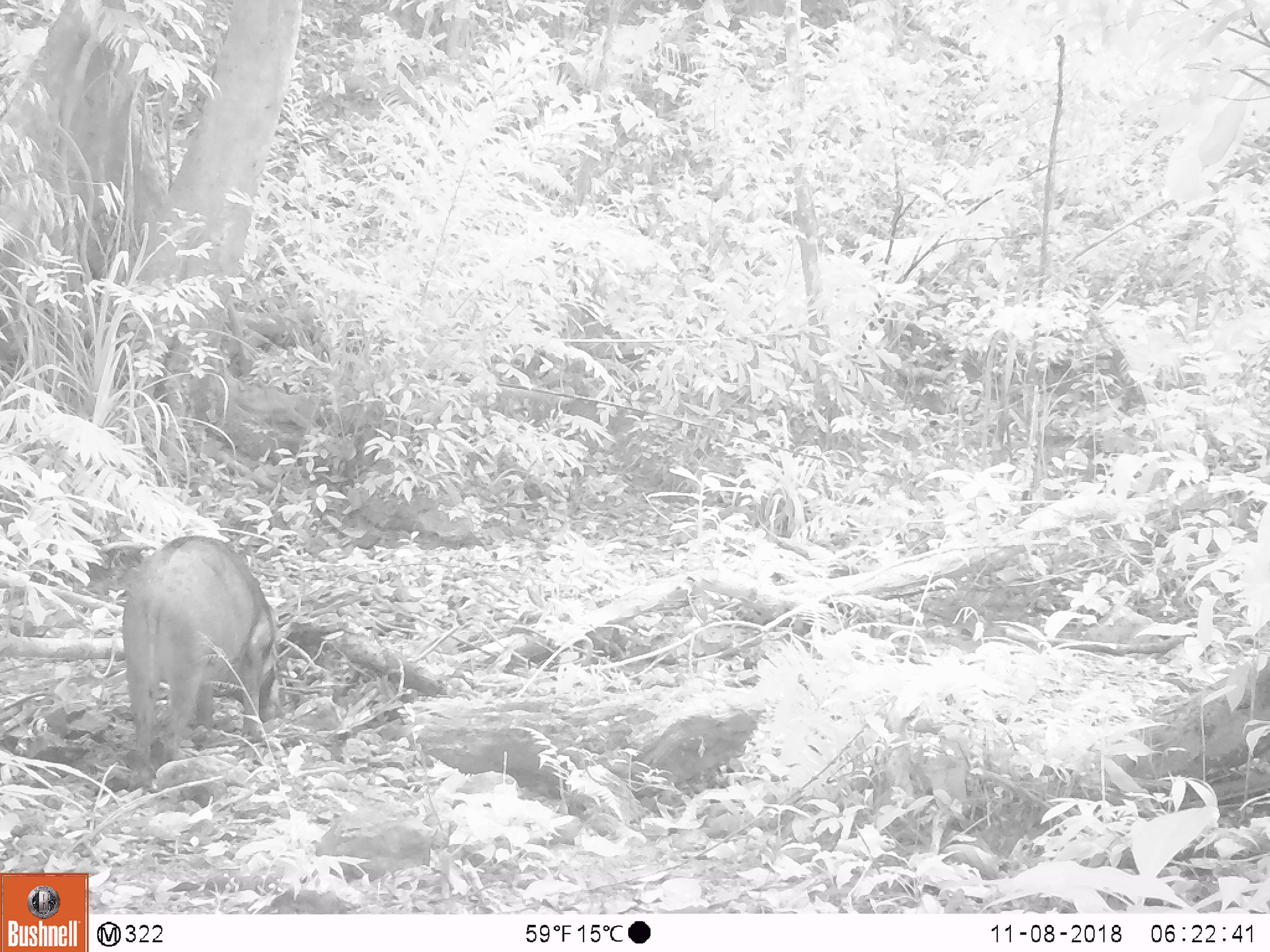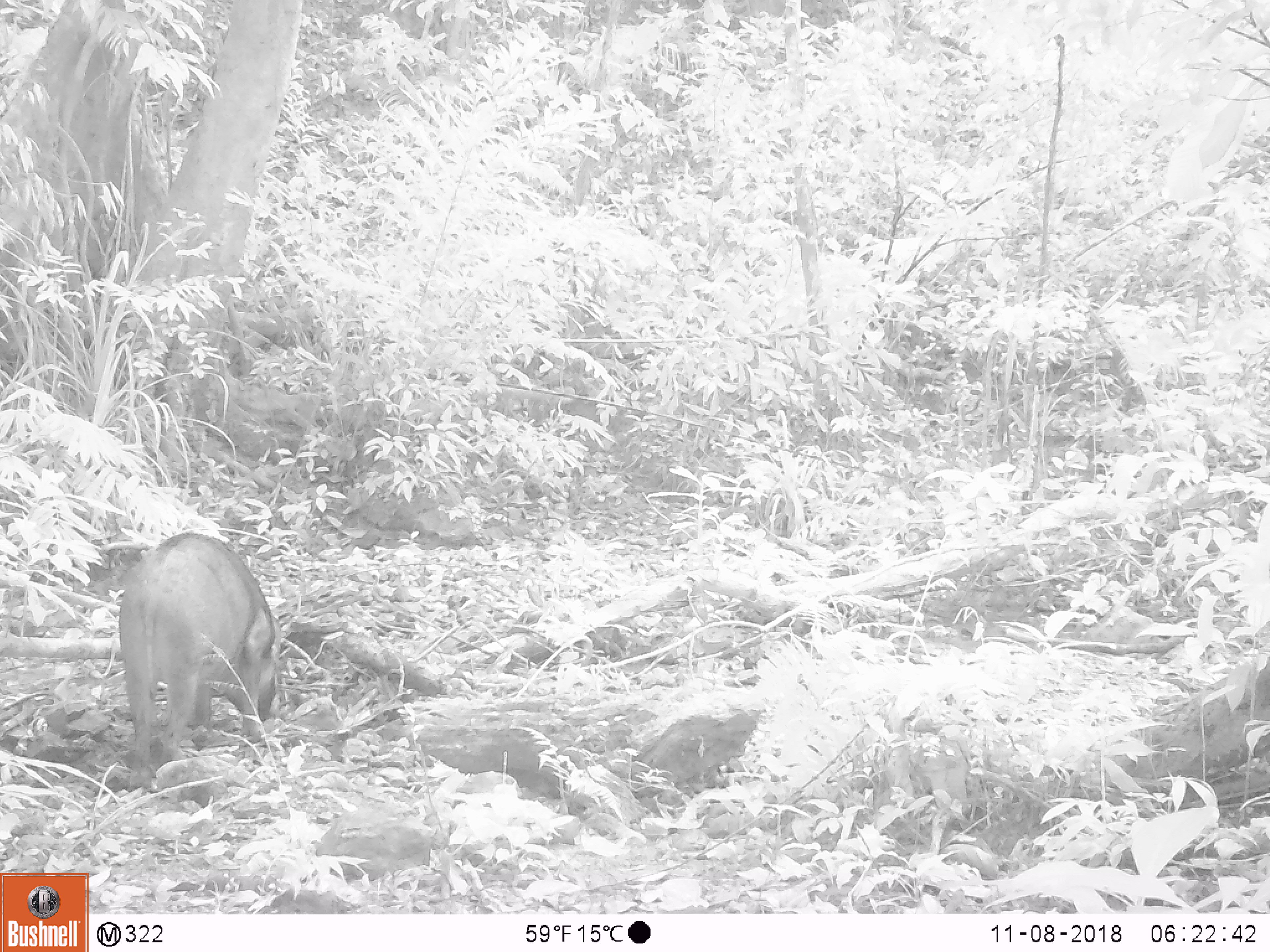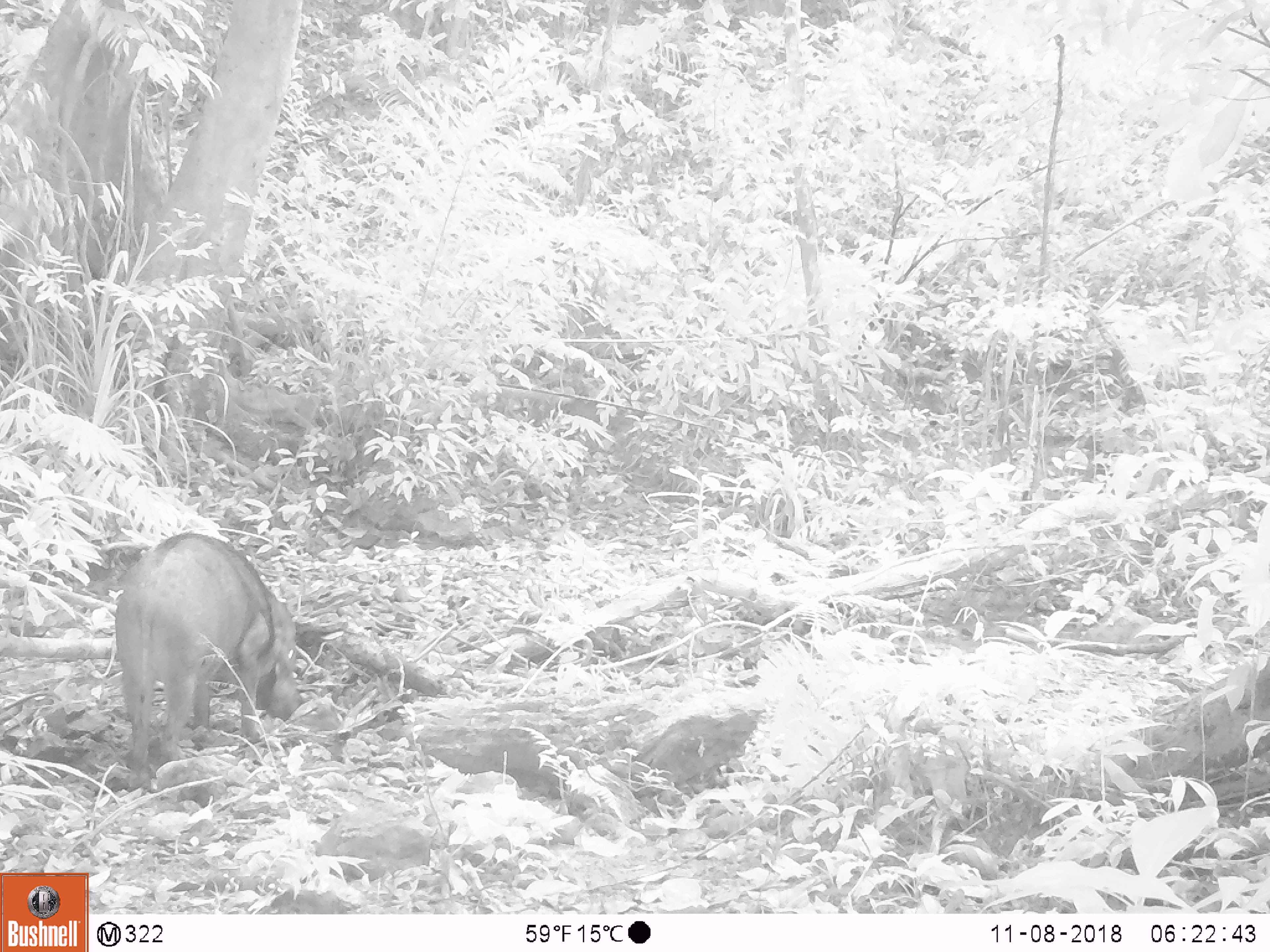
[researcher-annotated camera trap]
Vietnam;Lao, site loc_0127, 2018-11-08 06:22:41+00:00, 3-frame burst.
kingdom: Animalia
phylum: Chordata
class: Mammalia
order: Artiodactyla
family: Suidae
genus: Sus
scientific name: Sus scrofa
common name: eurasian wild pig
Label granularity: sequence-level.